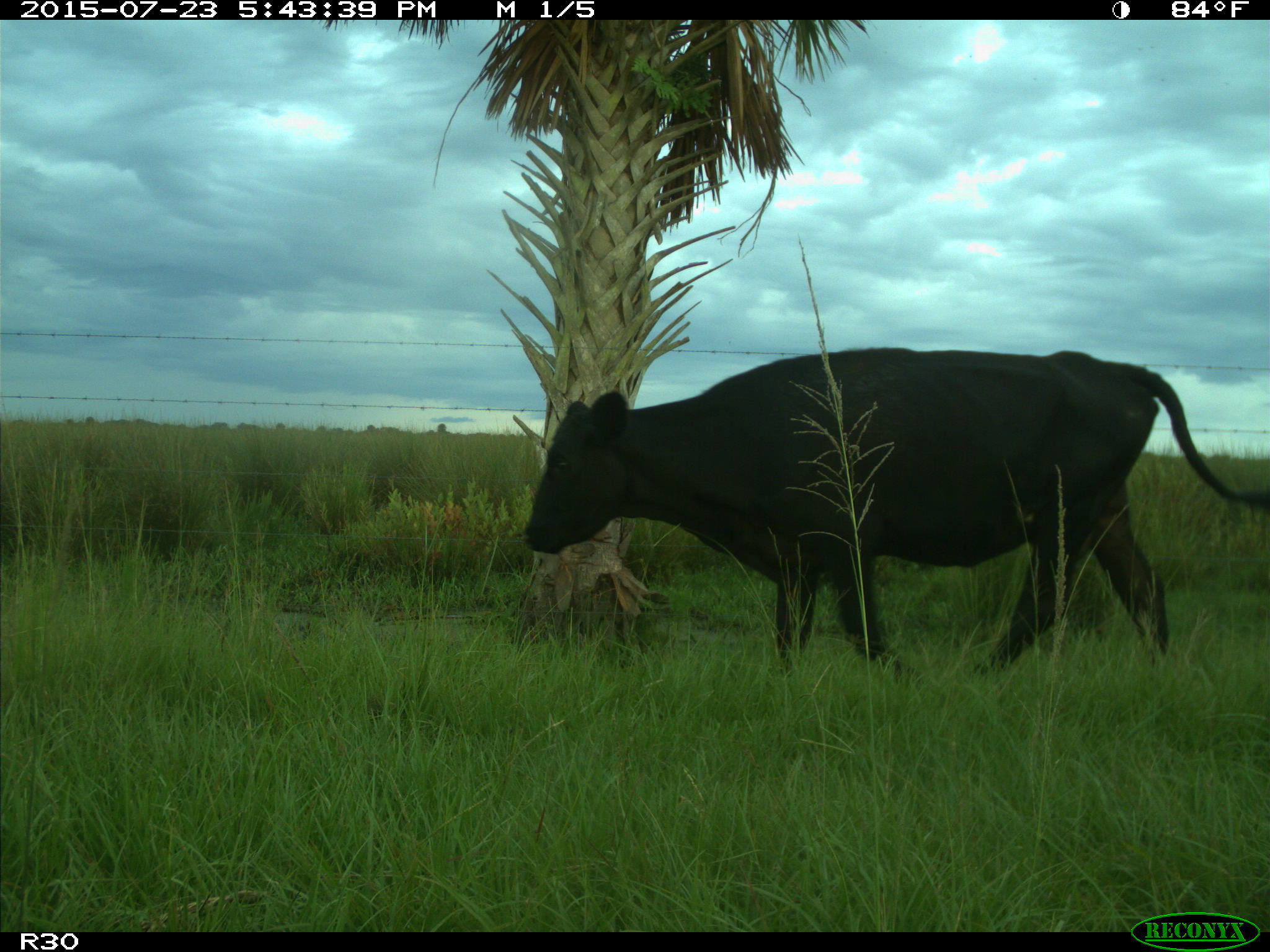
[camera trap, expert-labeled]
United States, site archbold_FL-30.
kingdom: Animalia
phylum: Chordata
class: Mammalia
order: Artiodactyla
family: Bovidae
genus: Bos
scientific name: Bos taurus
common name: domestic cow